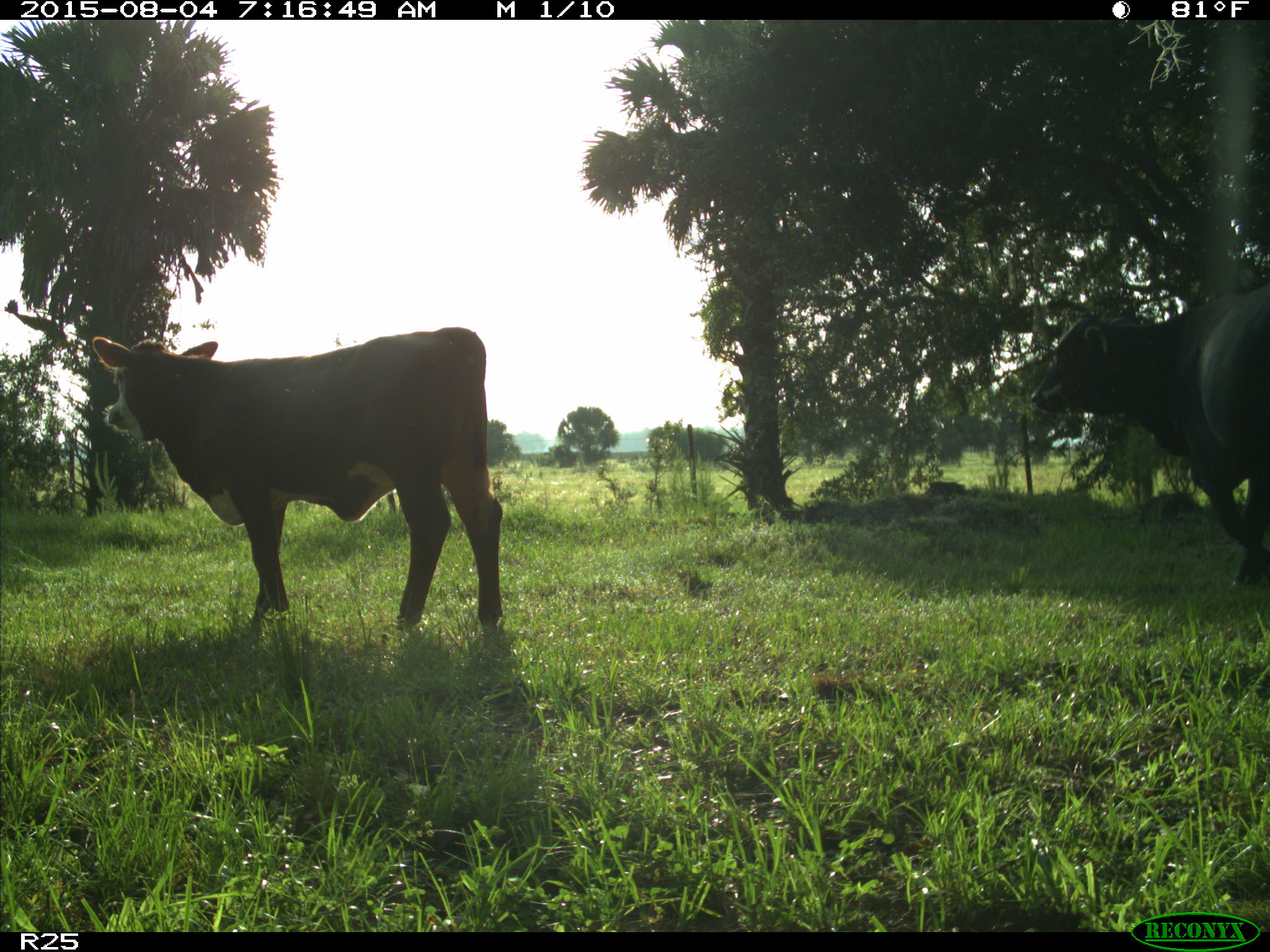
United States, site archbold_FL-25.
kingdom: Animalia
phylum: Chordata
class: Mammalia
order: Artiodactyla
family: Bovidae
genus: Bos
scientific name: Bos taurus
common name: domestic cow